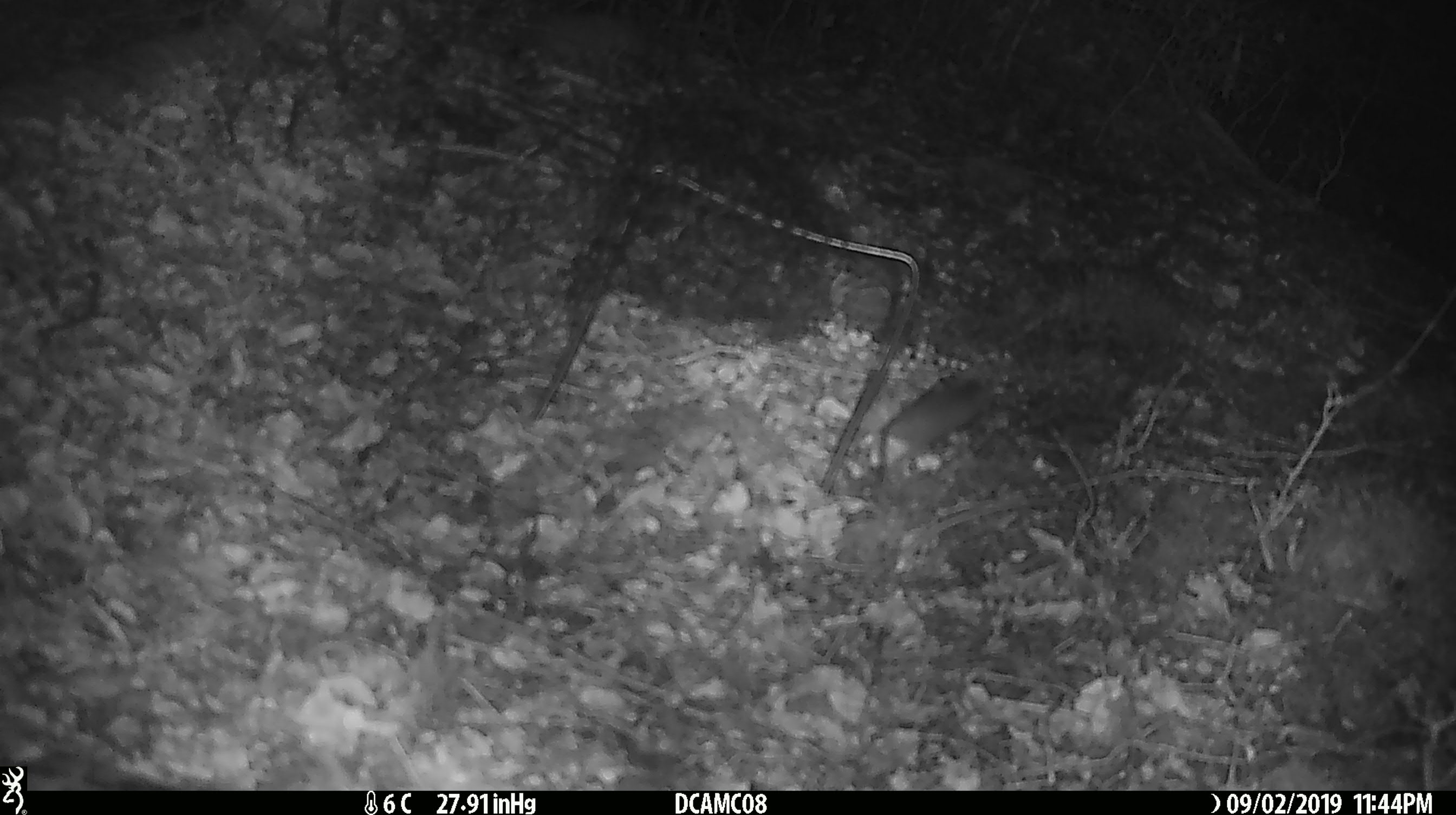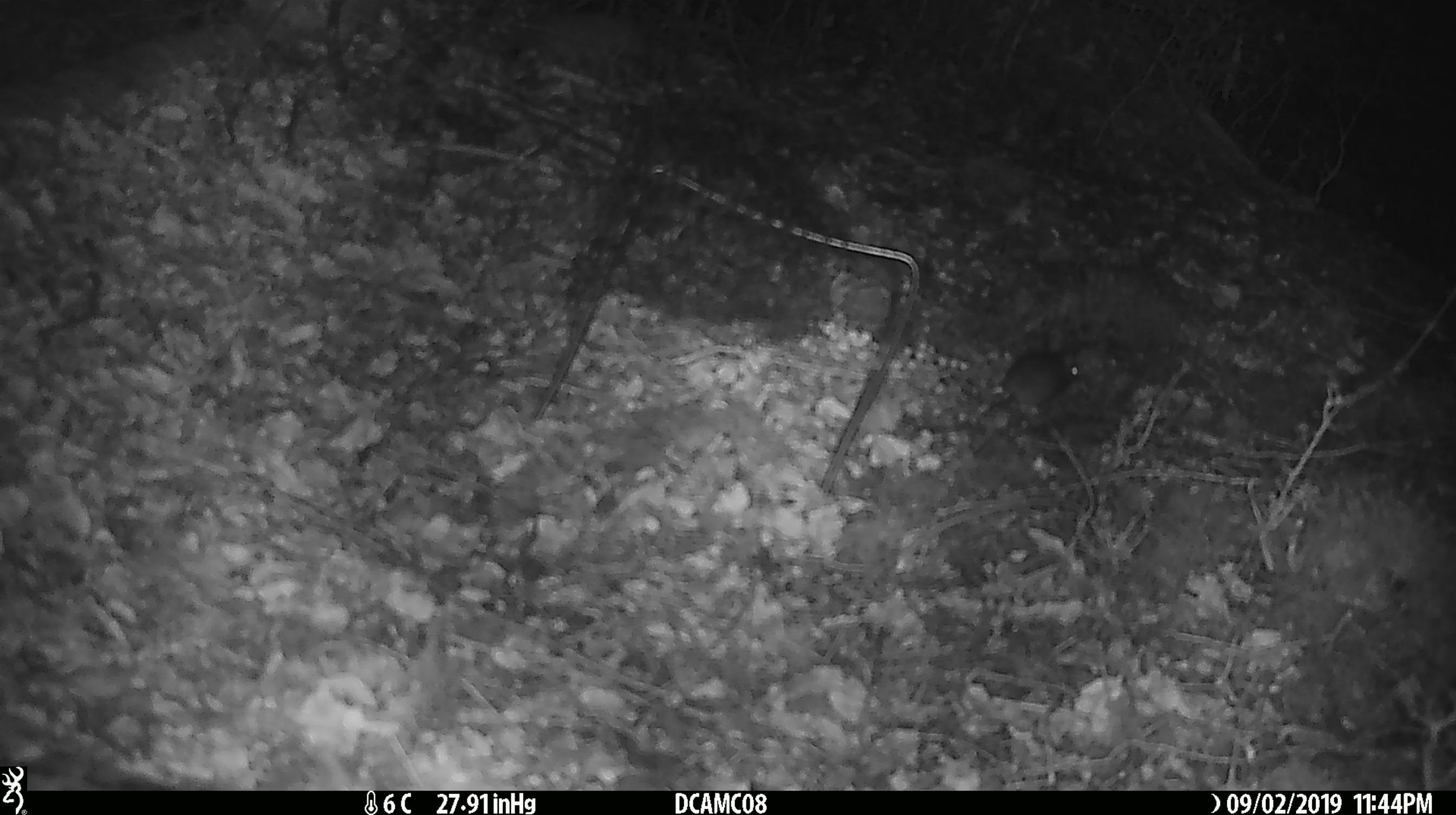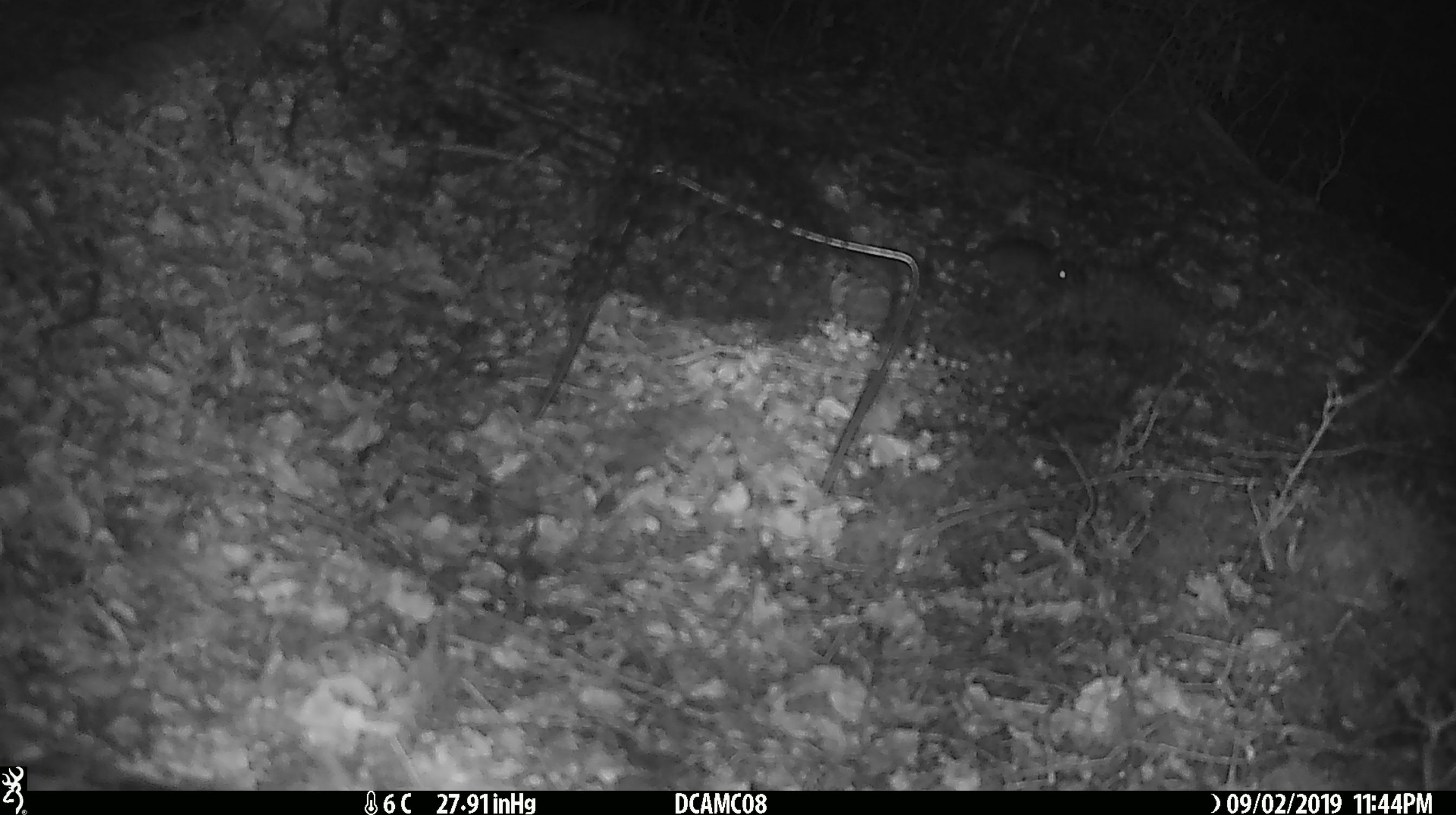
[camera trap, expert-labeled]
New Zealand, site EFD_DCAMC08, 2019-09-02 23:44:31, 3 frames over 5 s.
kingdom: Animalia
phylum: Chordata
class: Mammalia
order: Rodentia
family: Muridae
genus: Mus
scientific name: Mus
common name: mouse